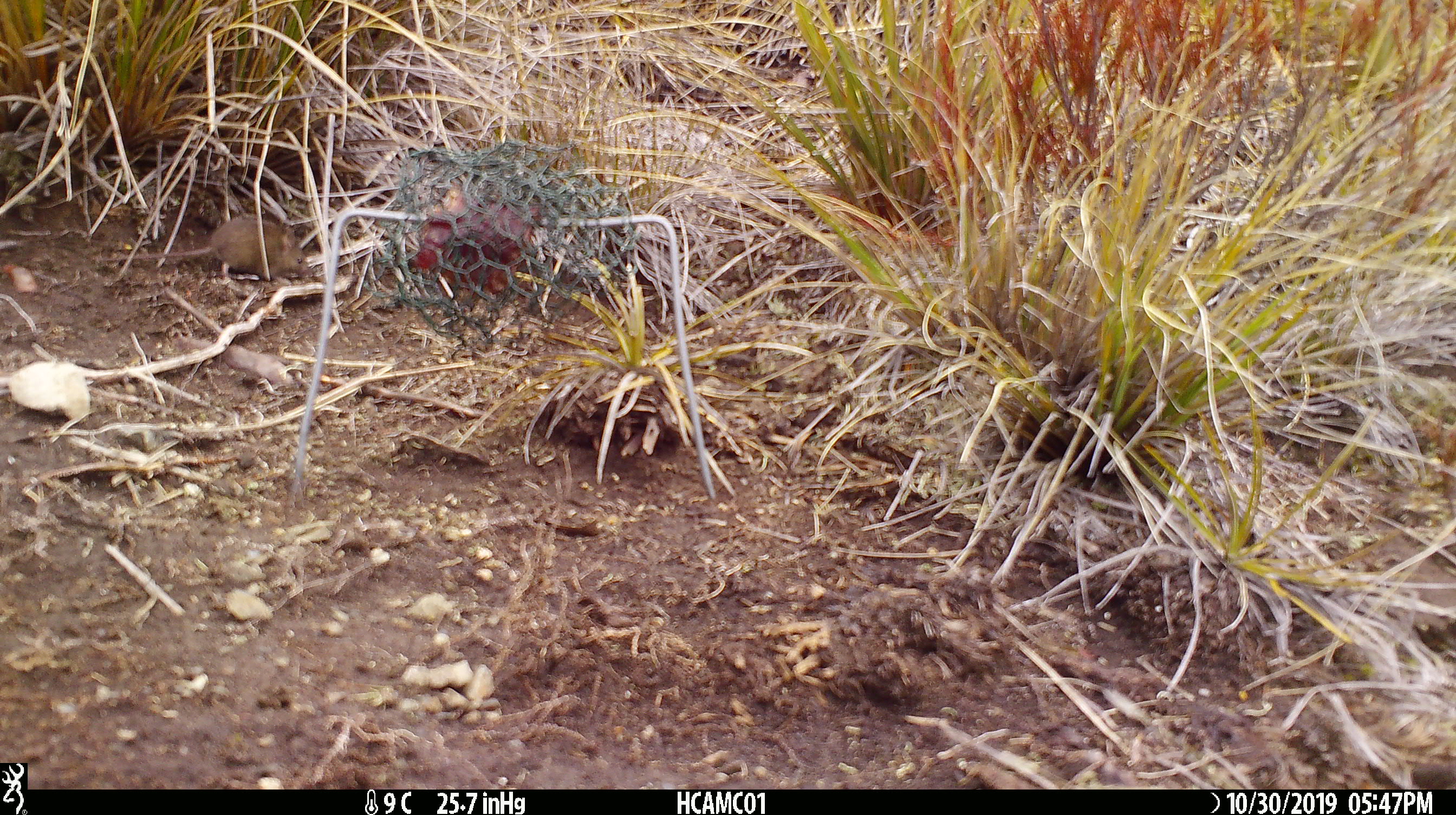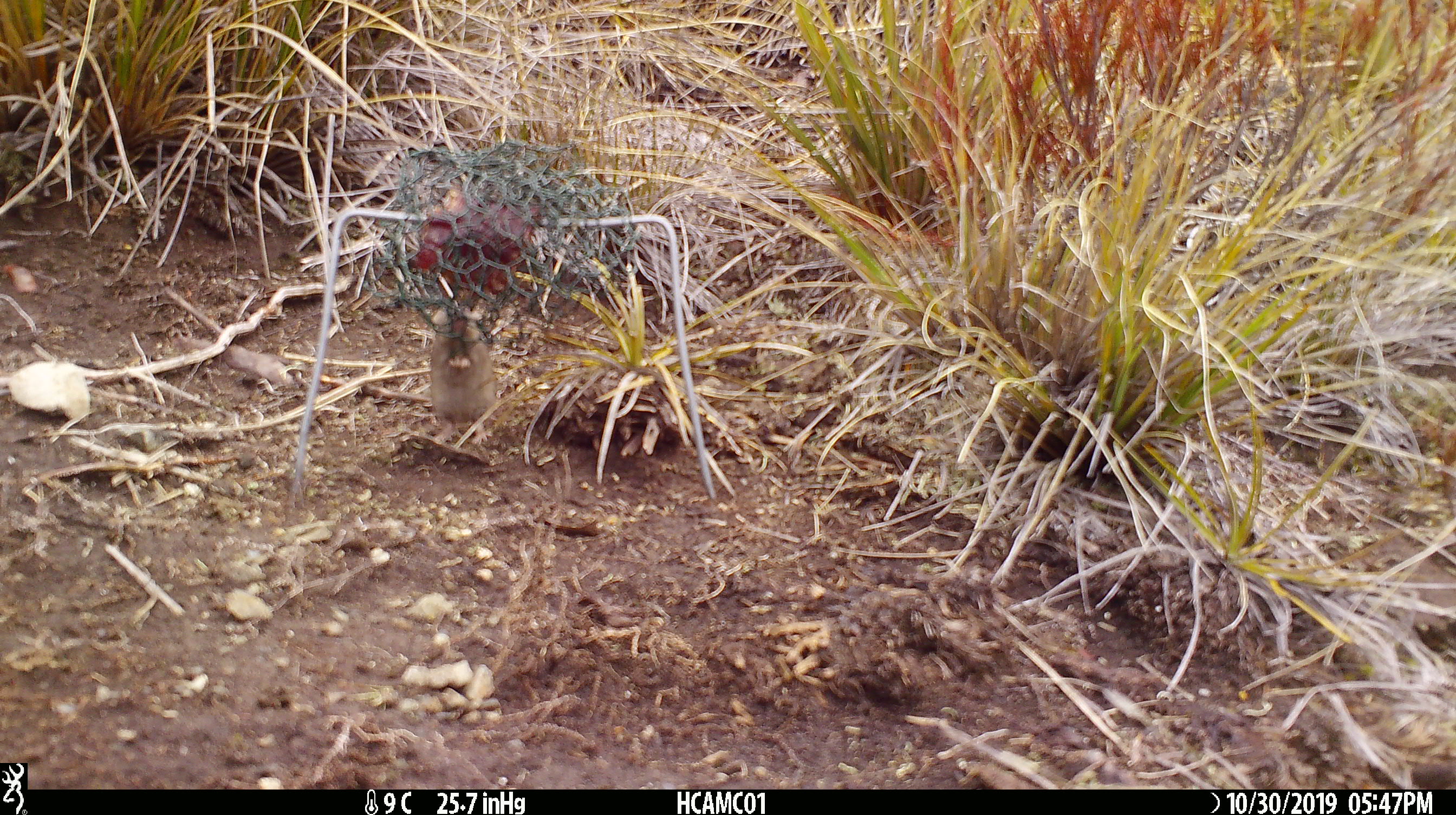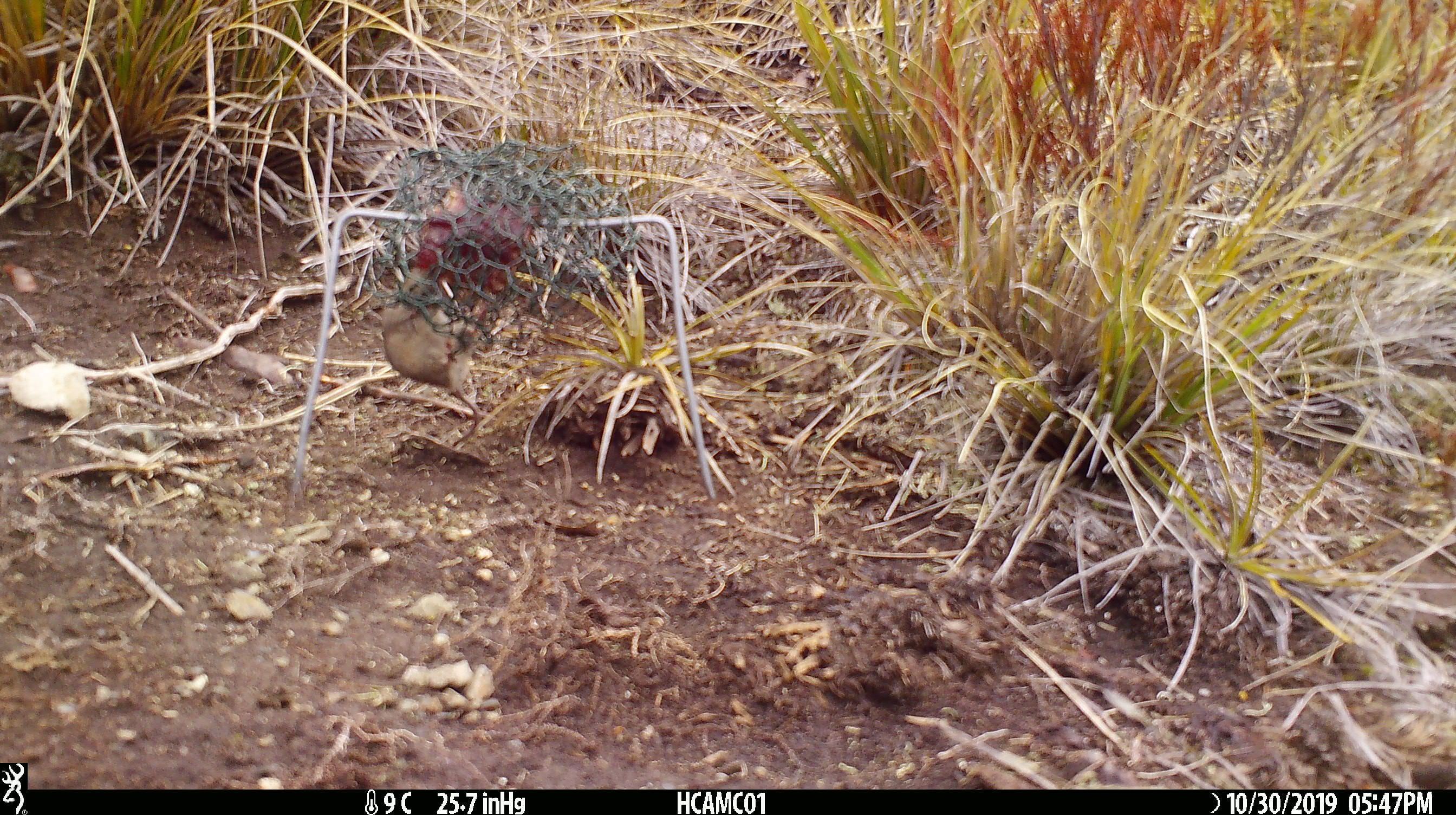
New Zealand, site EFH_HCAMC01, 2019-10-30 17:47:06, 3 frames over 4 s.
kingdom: Animalia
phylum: Chordata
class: Mammalia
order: Rodentia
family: Muridae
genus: Mus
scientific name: Mus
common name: mouse